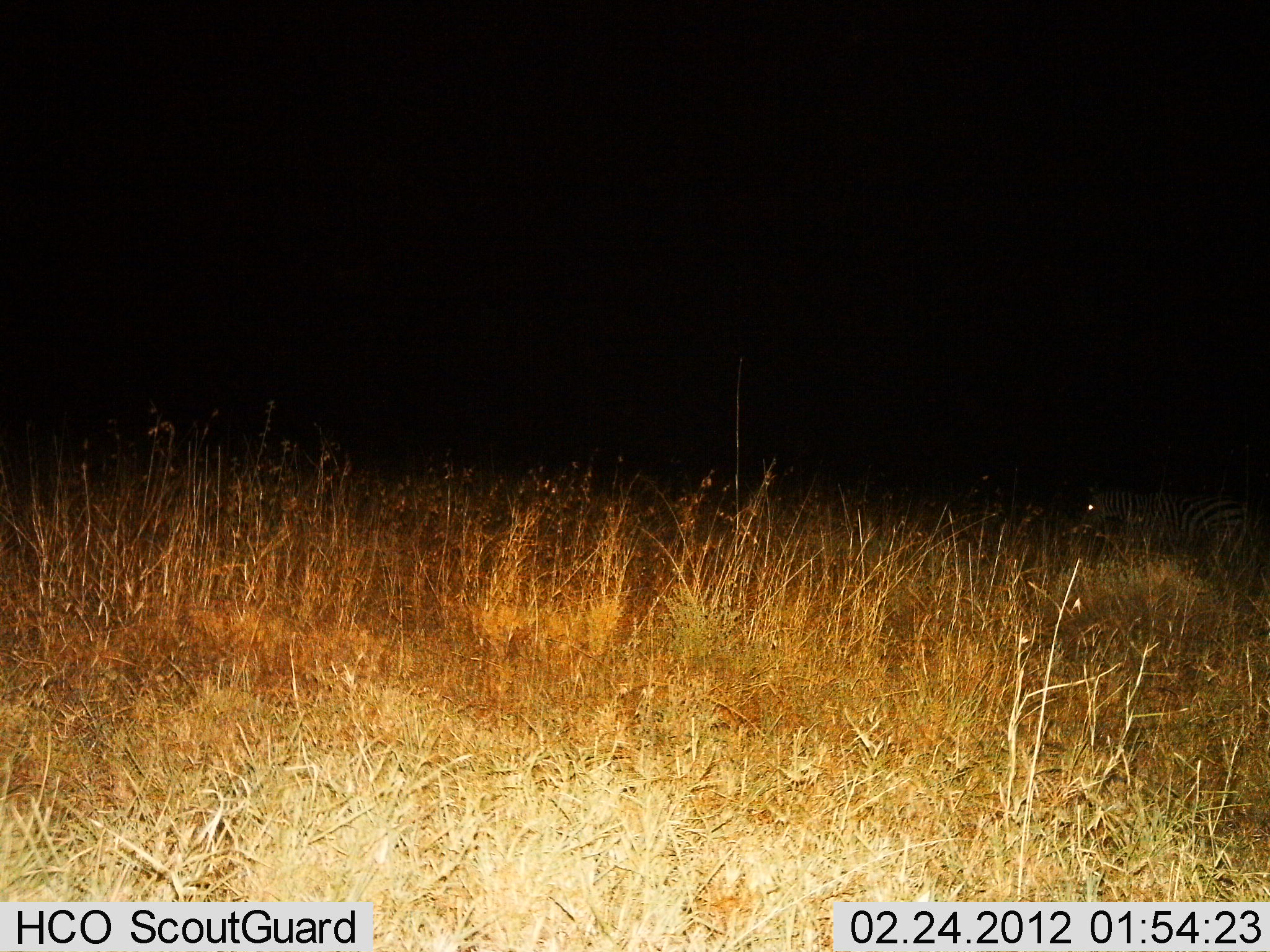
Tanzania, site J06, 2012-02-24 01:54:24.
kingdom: Animalia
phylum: Chordata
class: Mammalia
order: Perissodactyla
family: Equidae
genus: Equus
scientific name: Equus quagga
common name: plains zebra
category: zebra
Zebra (plains zebra) (Equus quagga), count 1. Behavior (volunteer vote fractions): standing 65%, resting 4%, moving 35%, interacting 0%. Young present (vote fraction): 0%. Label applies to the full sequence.